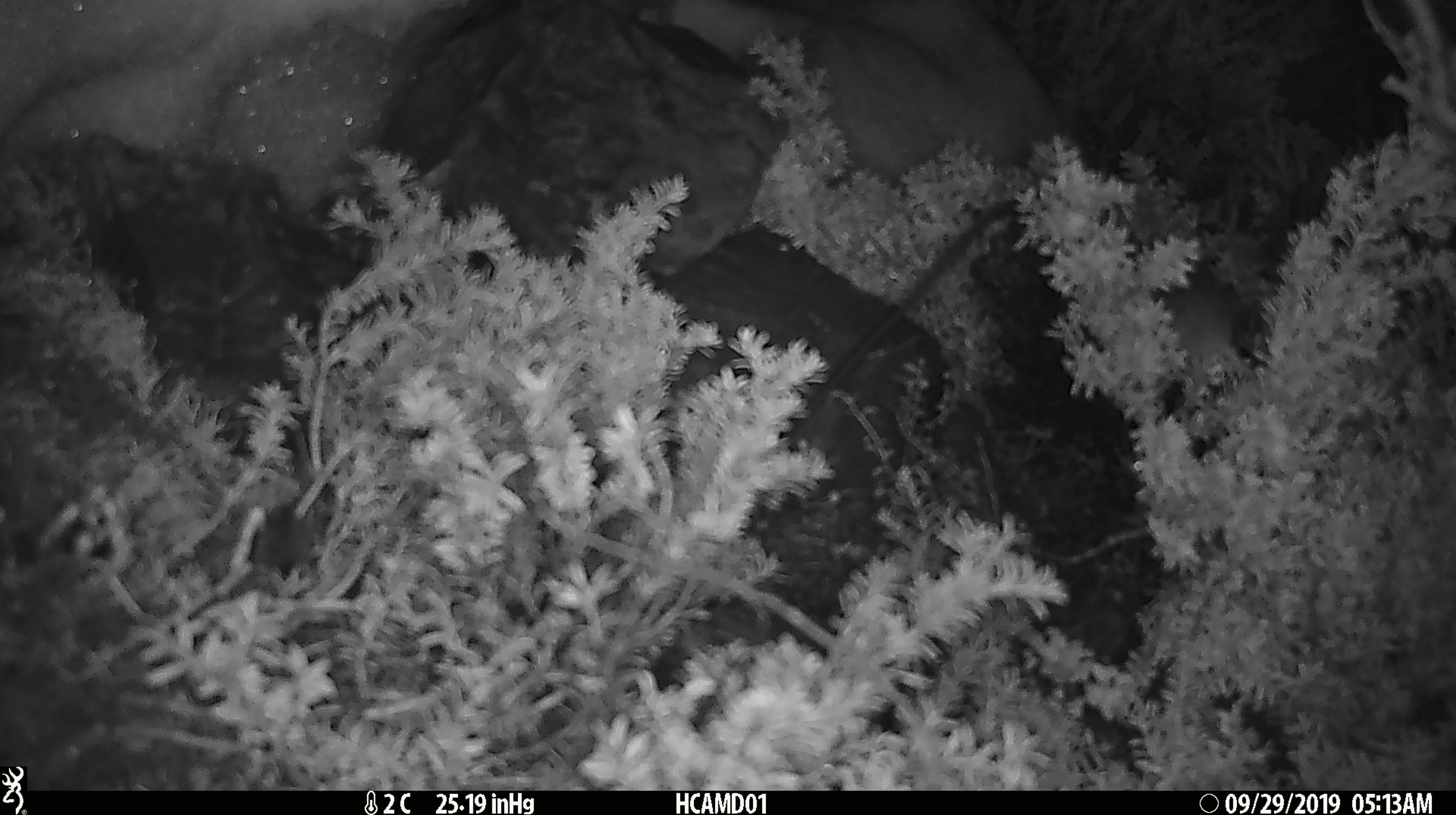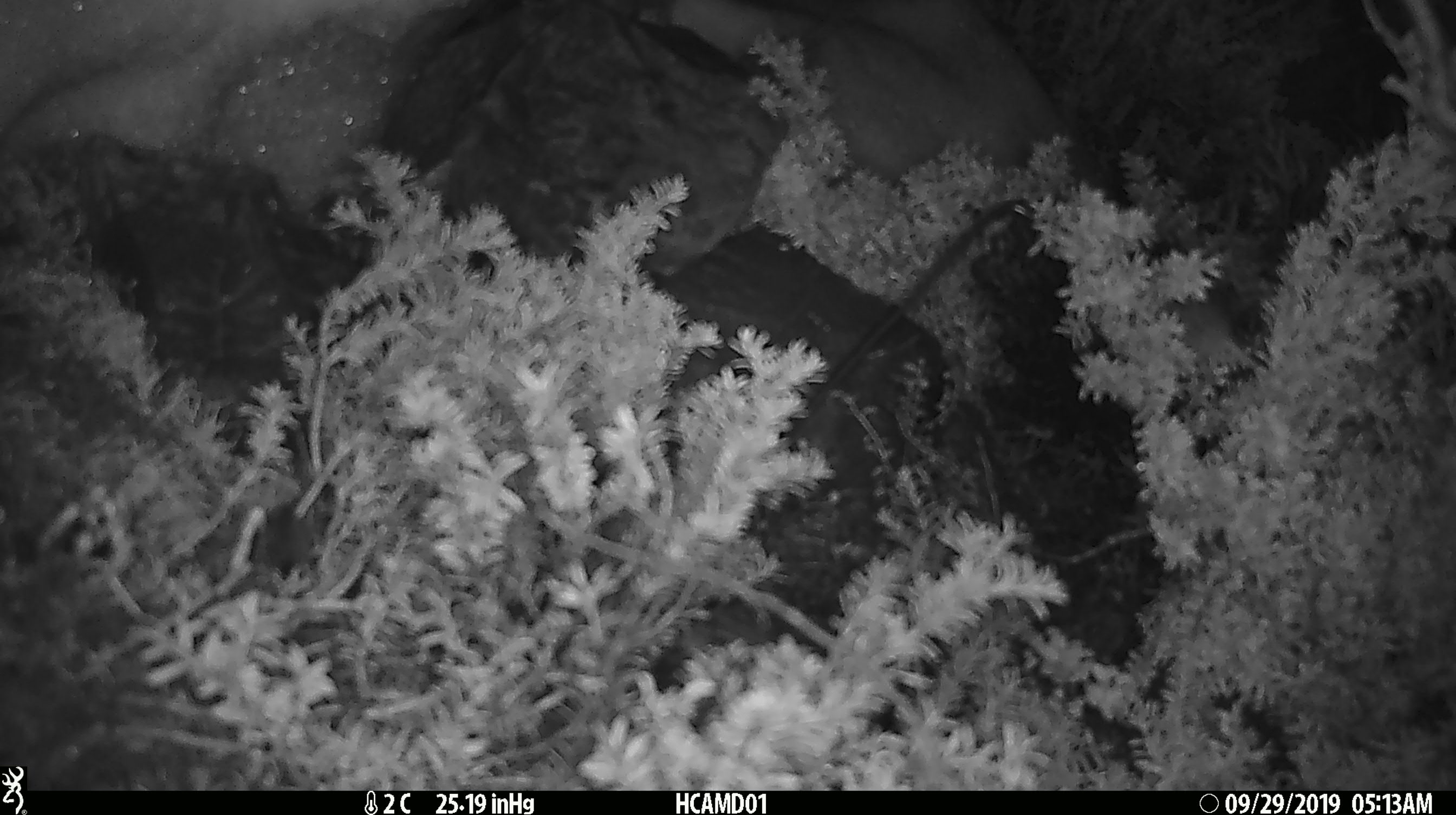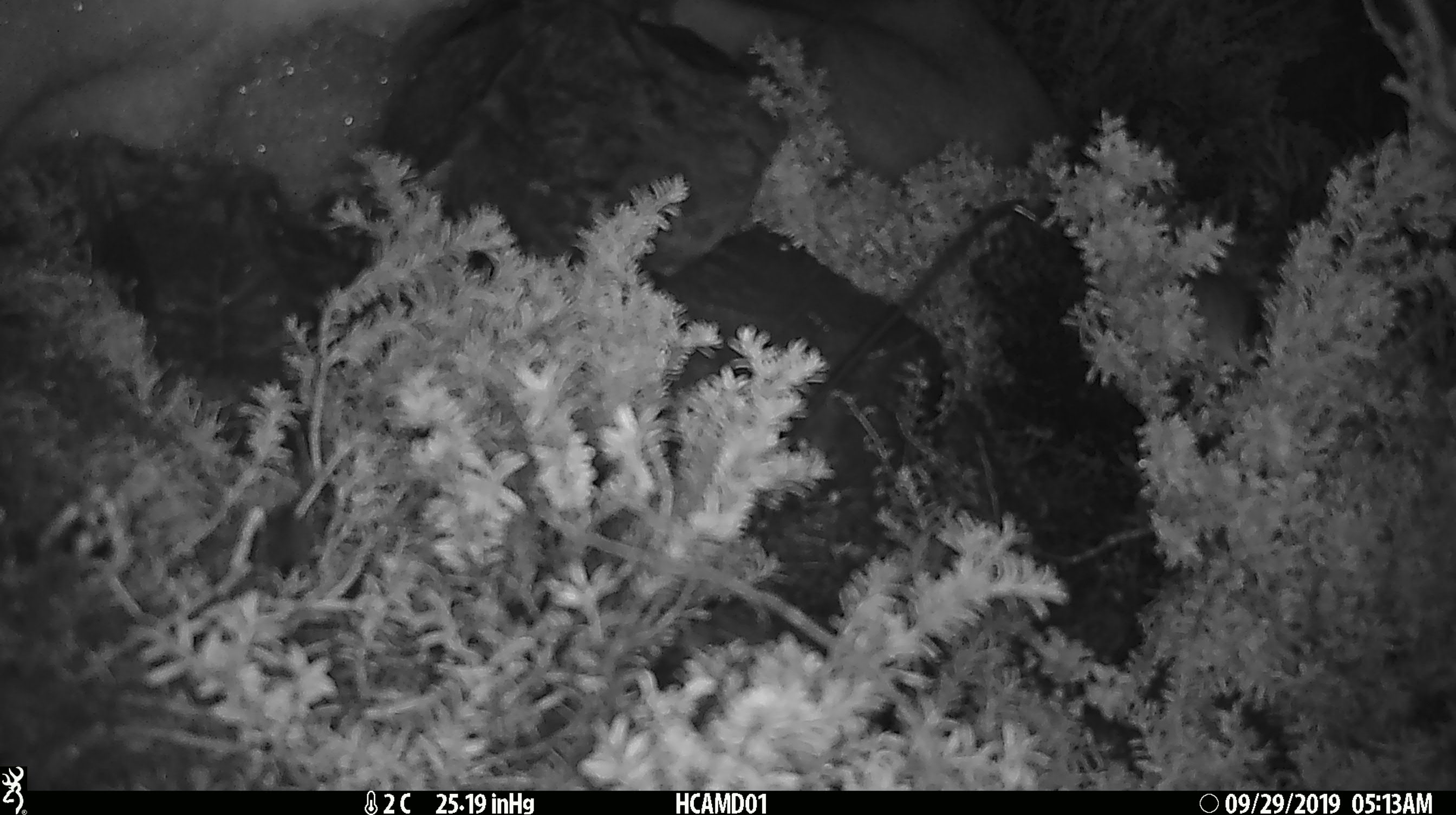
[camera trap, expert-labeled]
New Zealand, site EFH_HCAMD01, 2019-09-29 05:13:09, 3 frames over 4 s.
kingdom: Animalia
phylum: Chordata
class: Mammalia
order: Rodentia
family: Muridae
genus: Mus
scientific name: Mus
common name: mouse